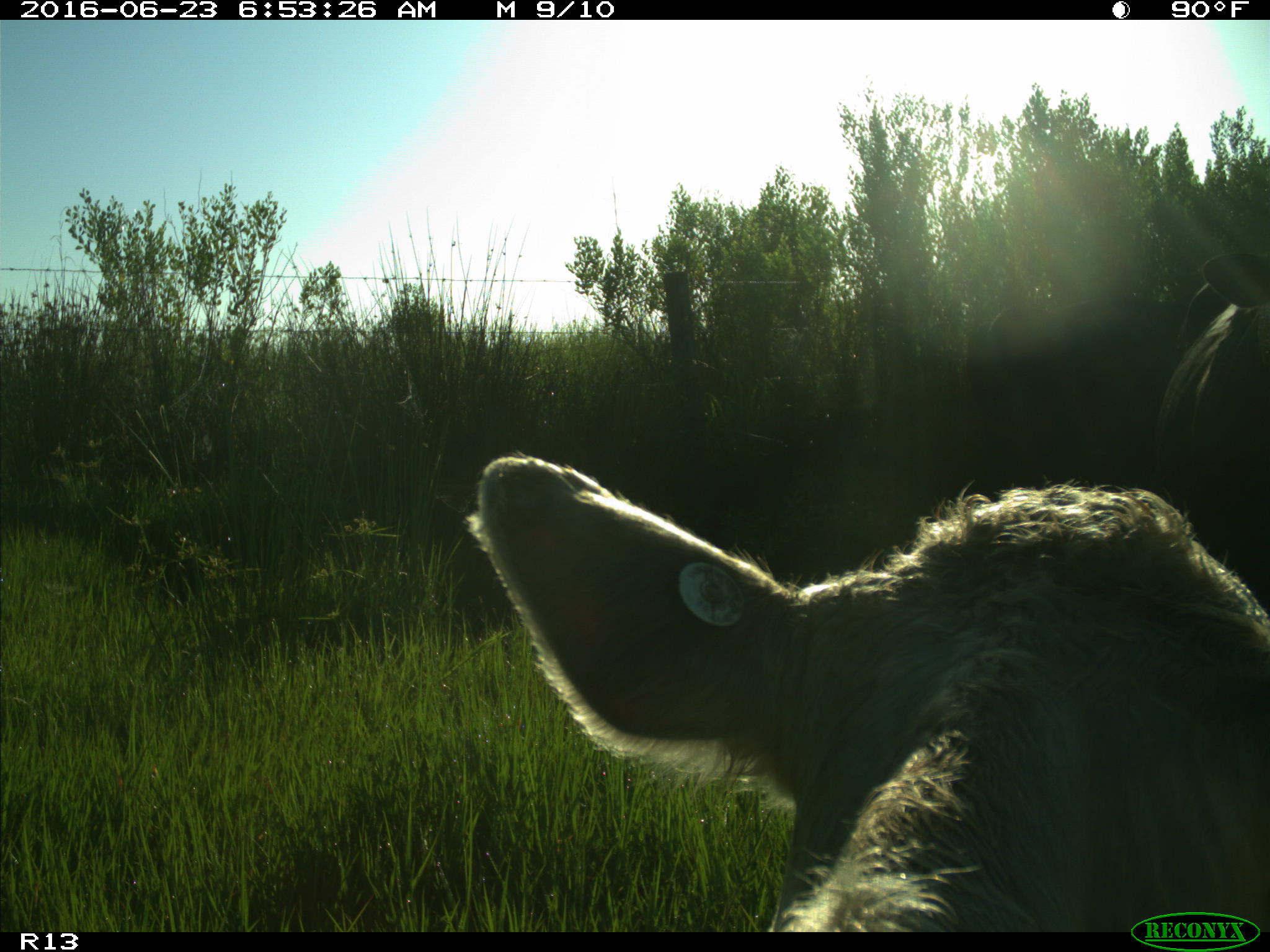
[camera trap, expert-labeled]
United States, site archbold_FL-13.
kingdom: Animalia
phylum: Chordata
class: Mammalia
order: Artiodactyla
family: Bovidae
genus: Bos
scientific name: Bos taurus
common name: domestic cow